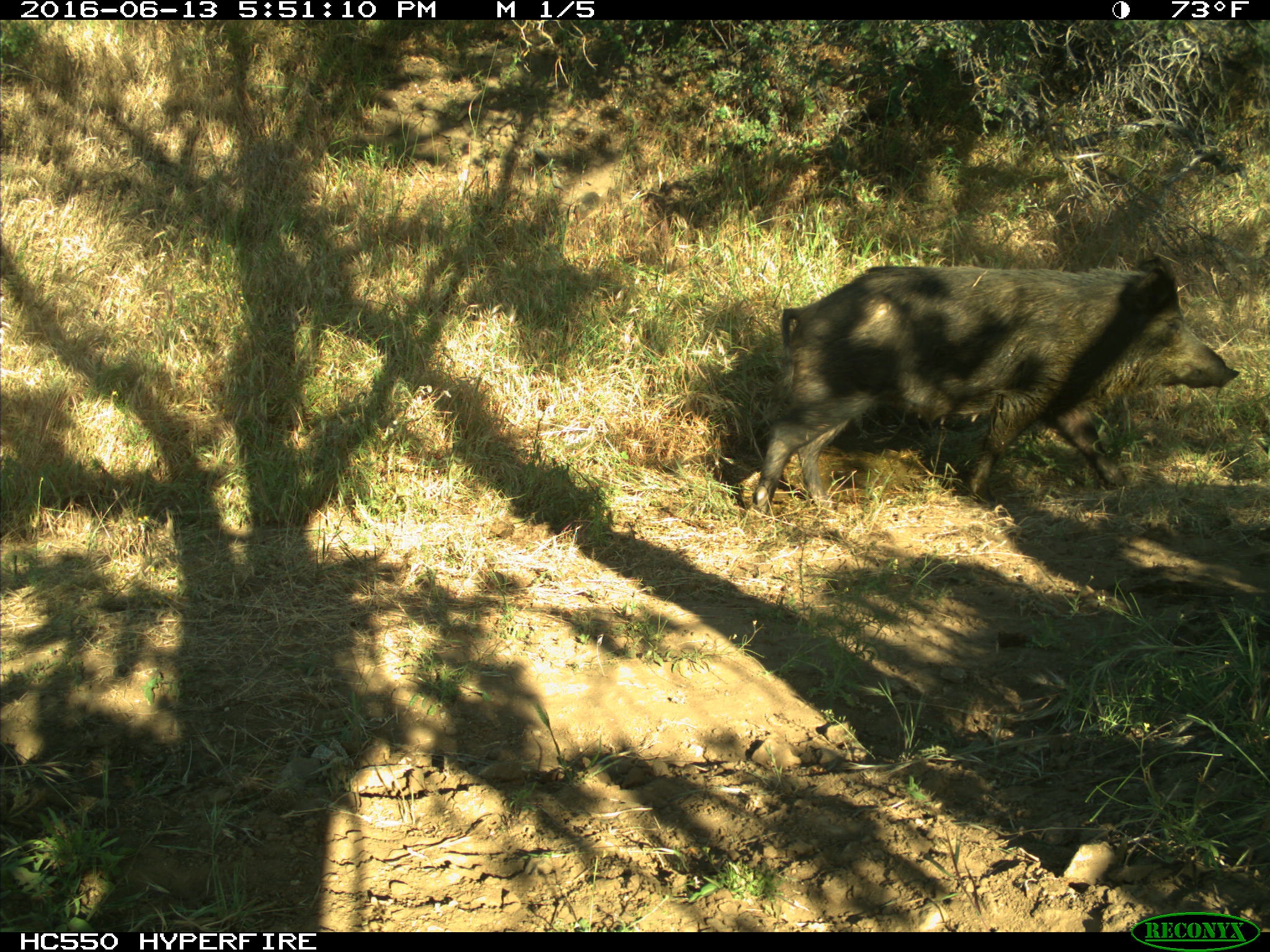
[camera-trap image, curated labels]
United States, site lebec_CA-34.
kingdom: Animalia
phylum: Chordata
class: Mammalia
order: Artiodactyla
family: Suidae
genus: Sus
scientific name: Sus scrofa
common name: wild boar